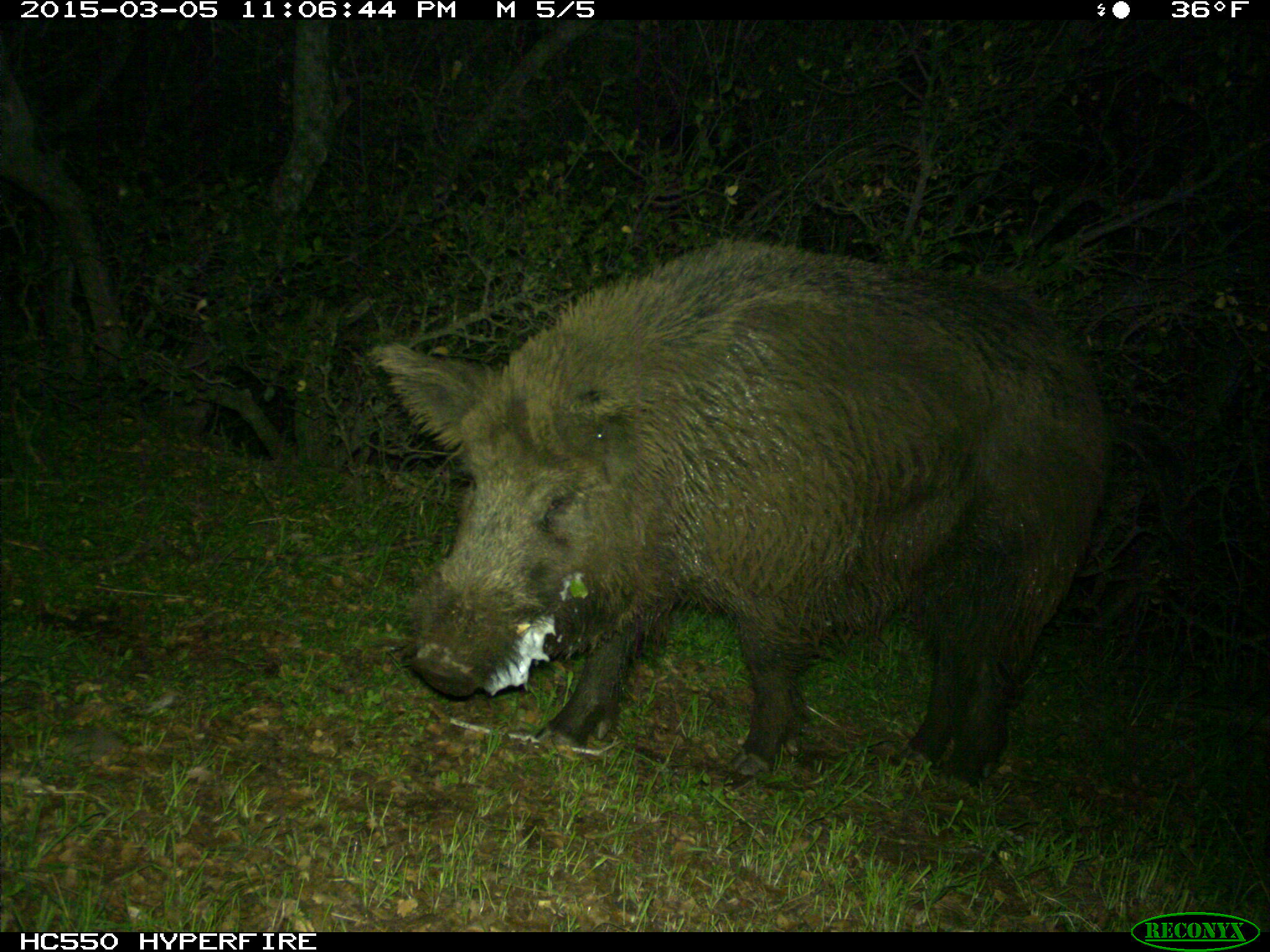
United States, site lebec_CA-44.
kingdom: Animalia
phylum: Chordata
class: Mammalia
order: Artiodactyla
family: Suidae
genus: Sus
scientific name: Sus scrofa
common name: wild boar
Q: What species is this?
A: Sus scrofa (wild boar).